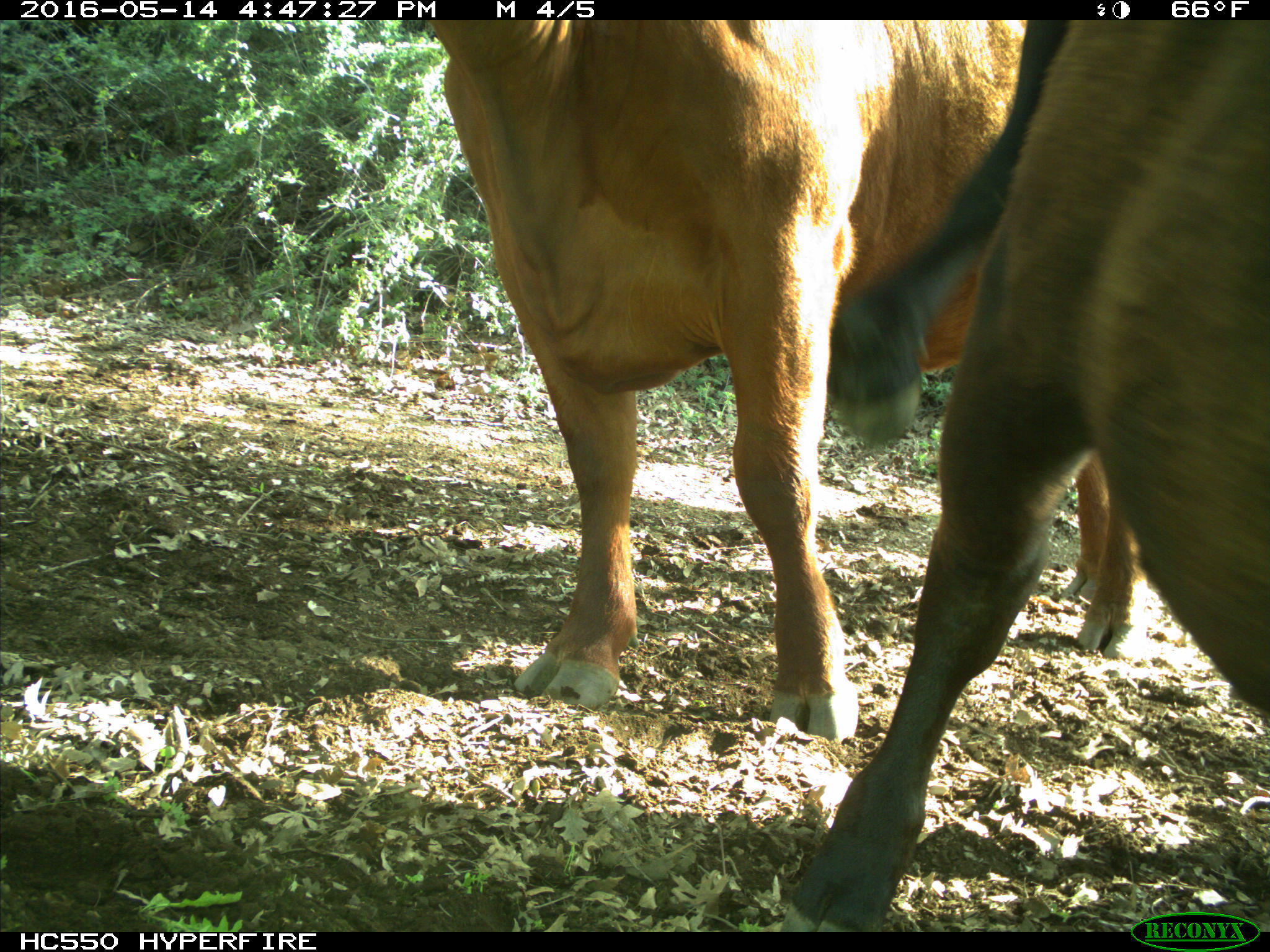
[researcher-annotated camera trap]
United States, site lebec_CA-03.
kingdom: Animalia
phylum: Chordata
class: Mammalia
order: Artiodactyla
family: Bovidae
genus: Bos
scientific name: Bos taurus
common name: domestic cow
Bos taurus (domestic cow).